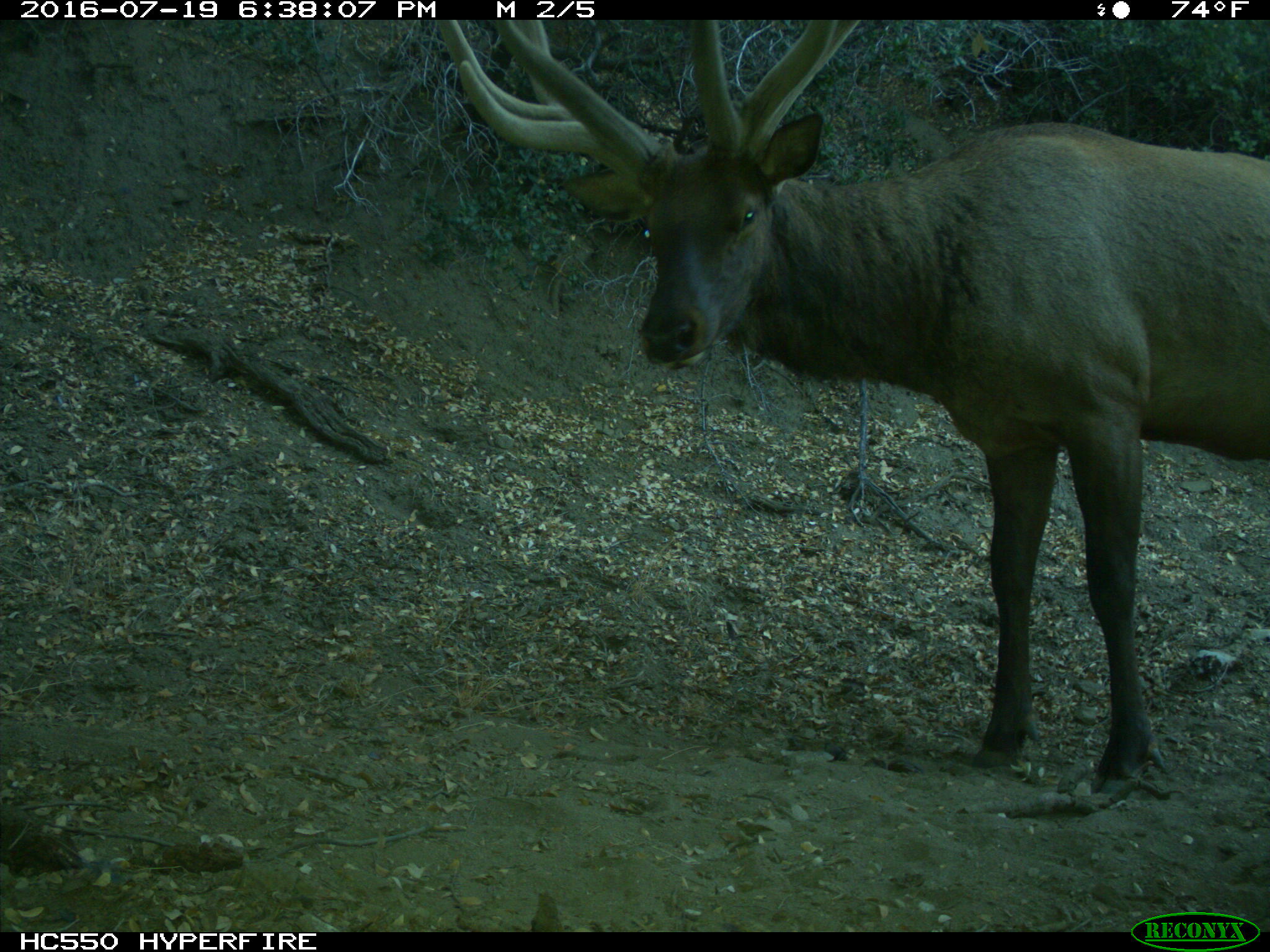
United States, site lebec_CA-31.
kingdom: Animalia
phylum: Chordata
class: Mammalia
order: Artiodactyla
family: Cervidae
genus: Cervus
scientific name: Cervus canadensis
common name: elk